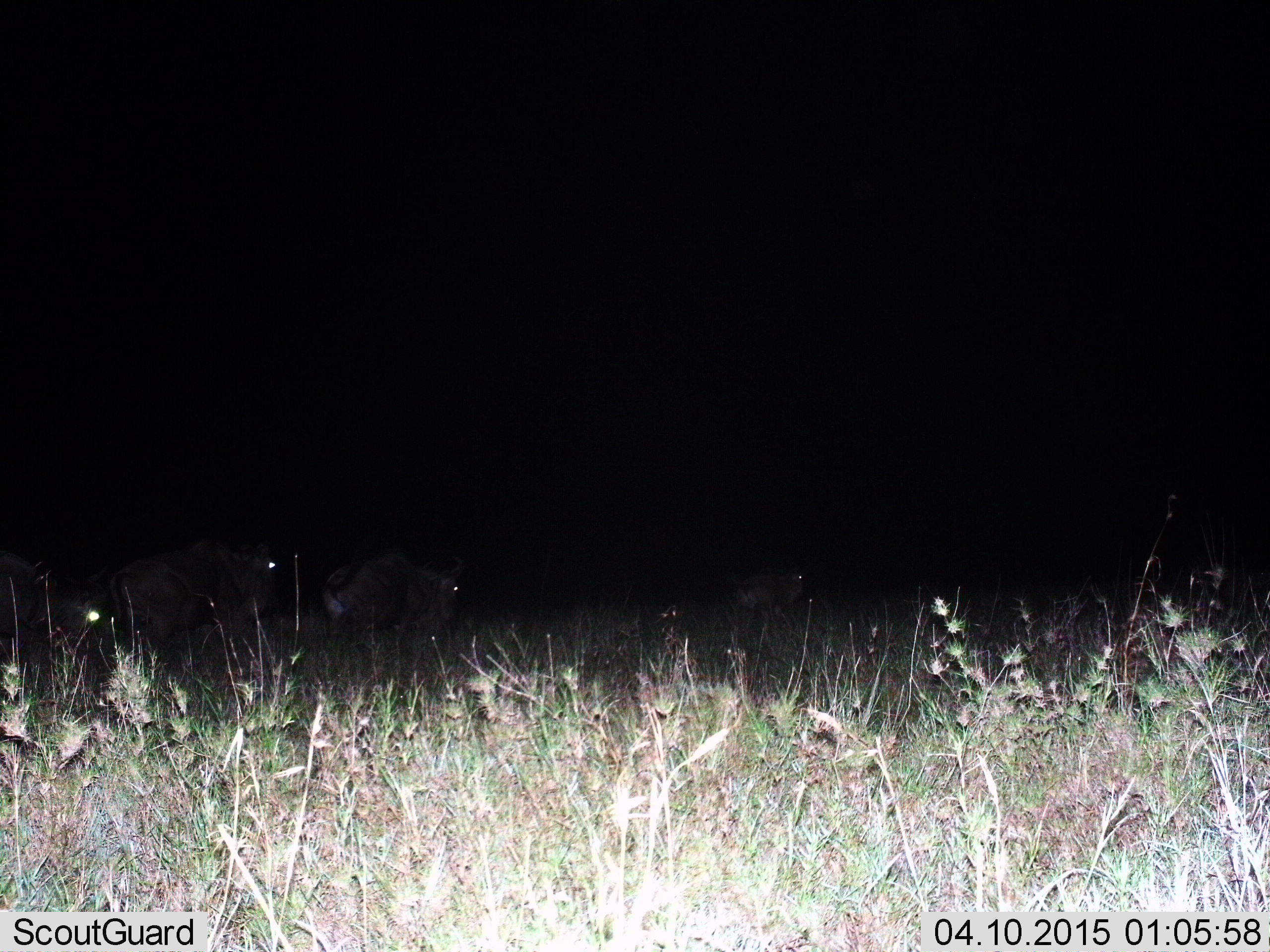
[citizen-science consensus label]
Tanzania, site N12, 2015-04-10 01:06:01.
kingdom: Animalia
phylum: Chordata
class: Mammalia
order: Artiodactyla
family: Bovidae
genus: Connochaetes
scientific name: Connochaetes taurinus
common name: blue wildebeest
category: wildebeest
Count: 4.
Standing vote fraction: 30%.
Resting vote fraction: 30%.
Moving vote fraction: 60%.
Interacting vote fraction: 0%.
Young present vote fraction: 0%.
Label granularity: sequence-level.